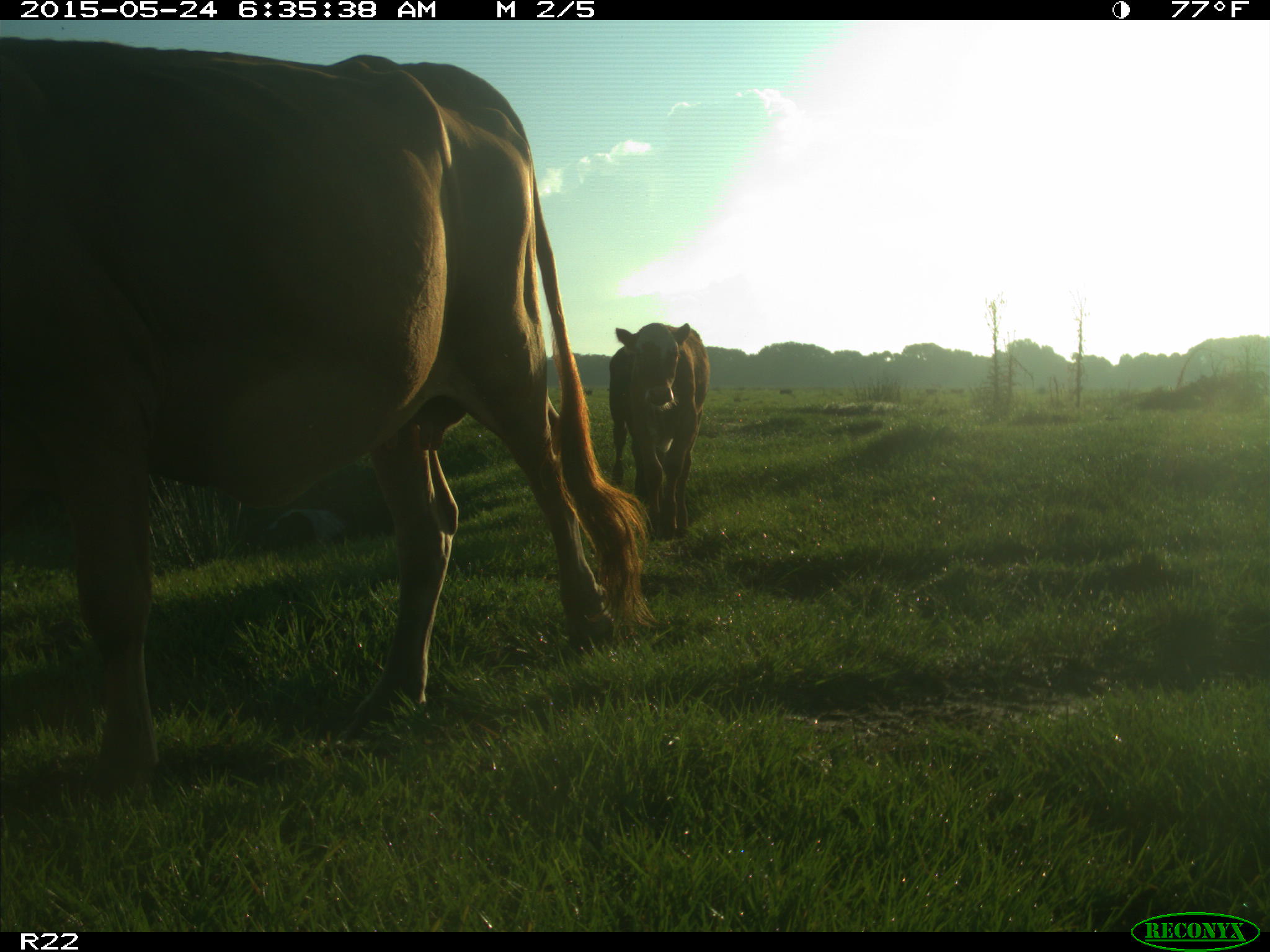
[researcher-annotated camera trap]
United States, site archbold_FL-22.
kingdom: Animalia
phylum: Chordata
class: Mammalia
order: Artiodactyla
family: Bovidae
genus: Bos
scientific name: Bos taurus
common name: domestic cow